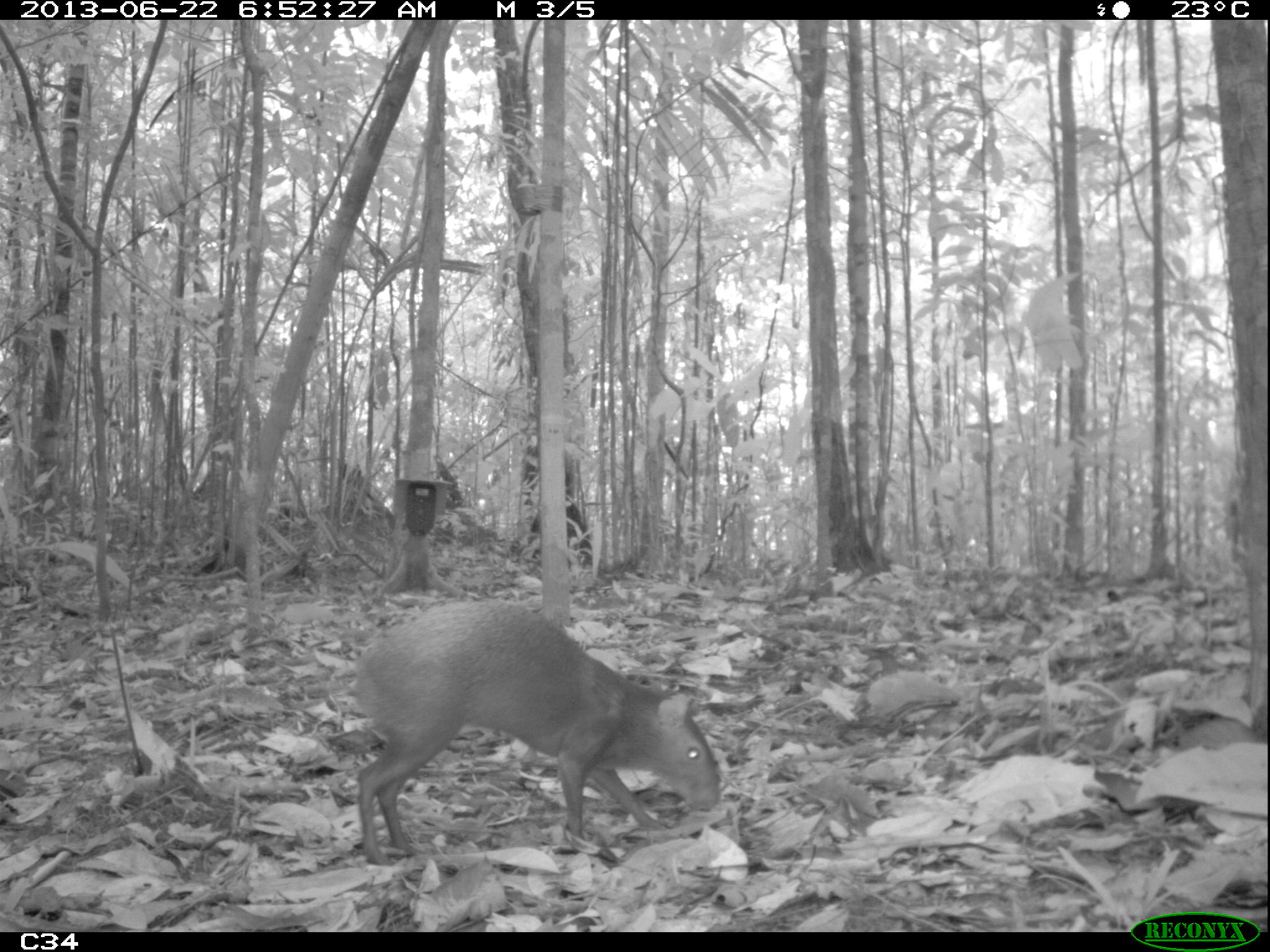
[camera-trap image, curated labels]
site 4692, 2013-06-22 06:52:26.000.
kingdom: Animalia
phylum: Chordata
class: Mammalia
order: Rodentia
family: Dasyproctidae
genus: Dasyprocta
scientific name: Dasyprocta leporina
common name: red-rumped agouti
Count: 1.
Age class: adult.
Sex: male.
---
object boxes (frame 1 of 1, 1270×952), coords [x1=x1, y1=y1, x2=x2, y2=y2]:
dasyprocta leporina: [x1=350, y1=600, x2=720, y2=865]